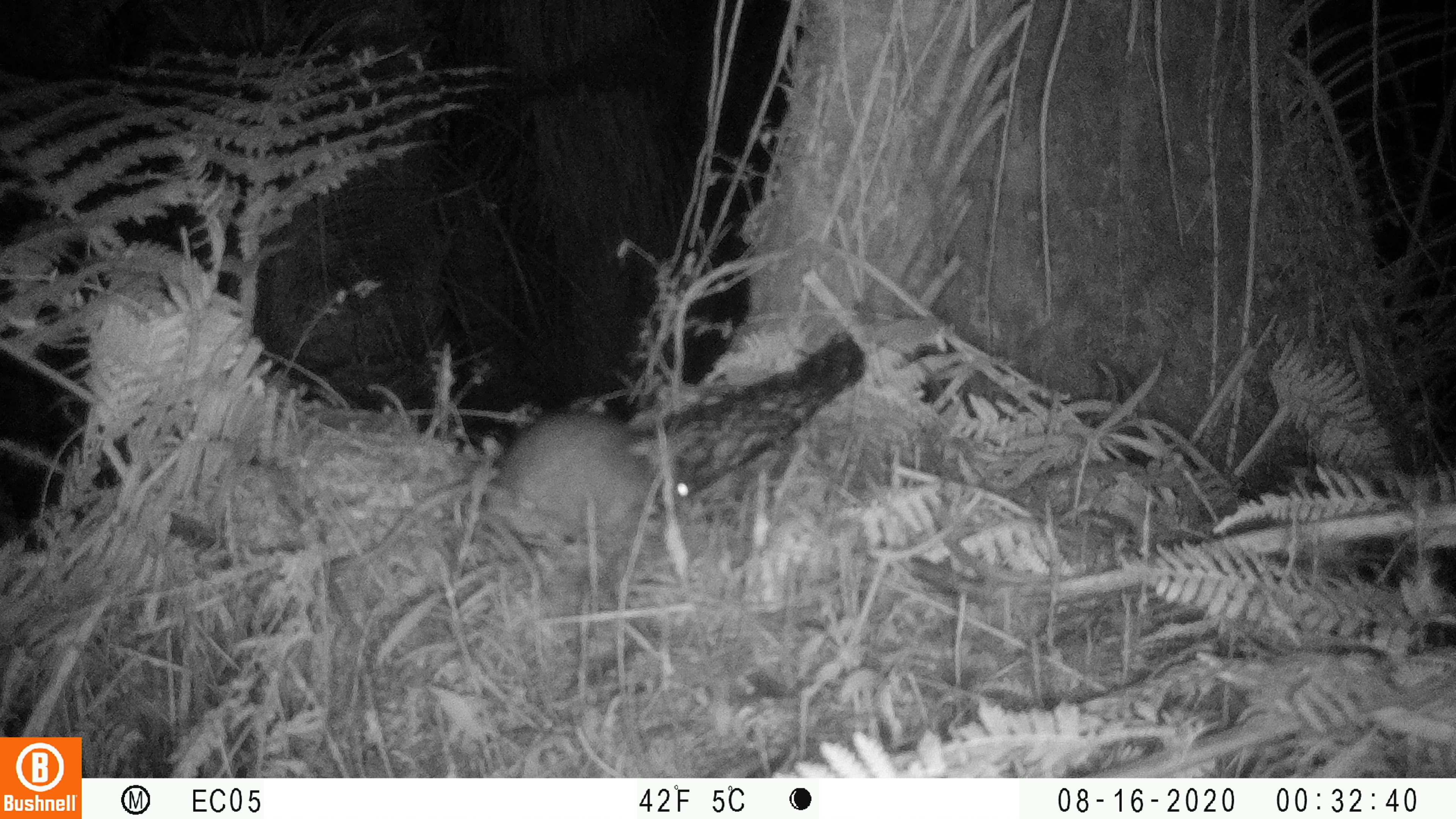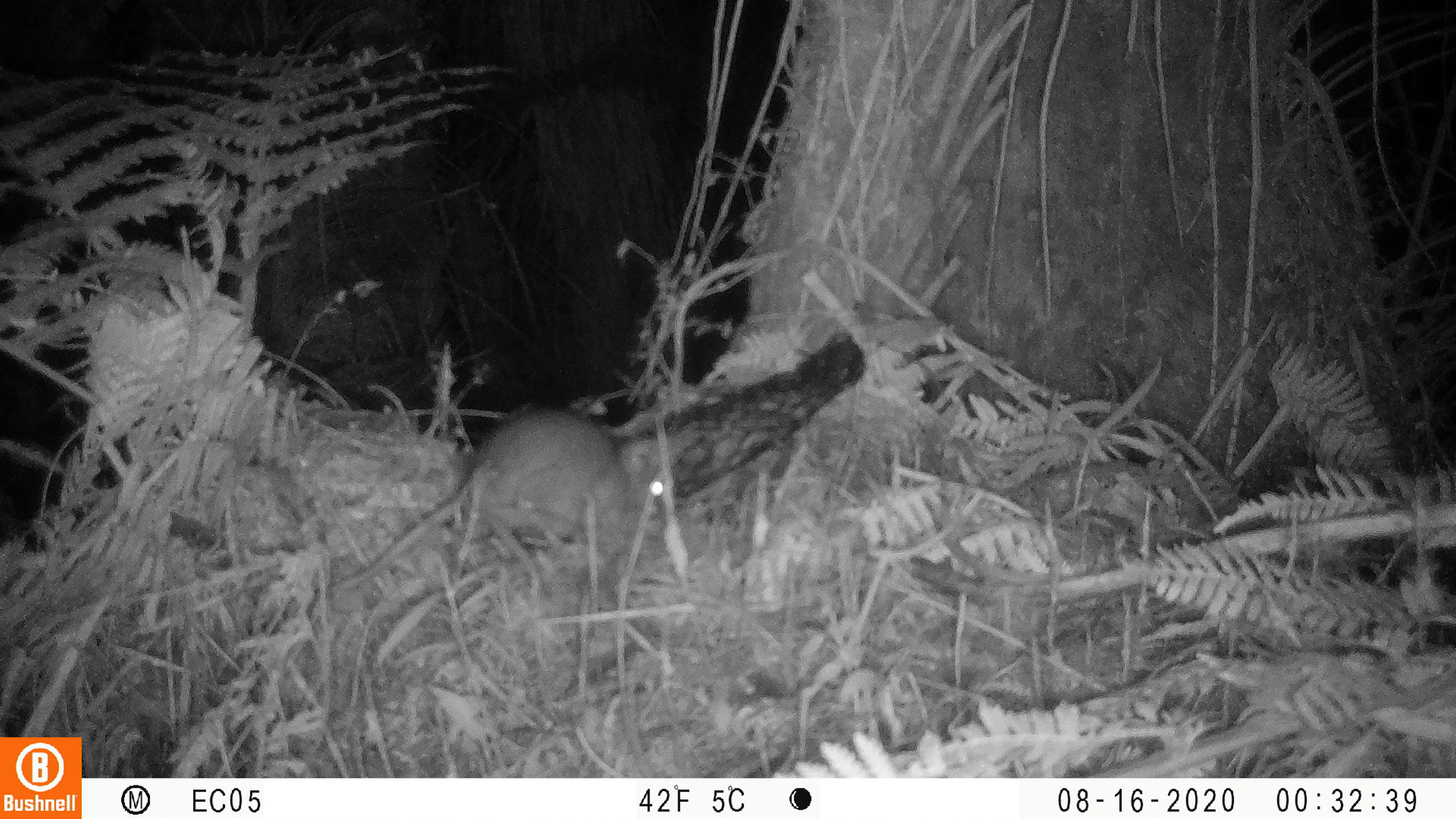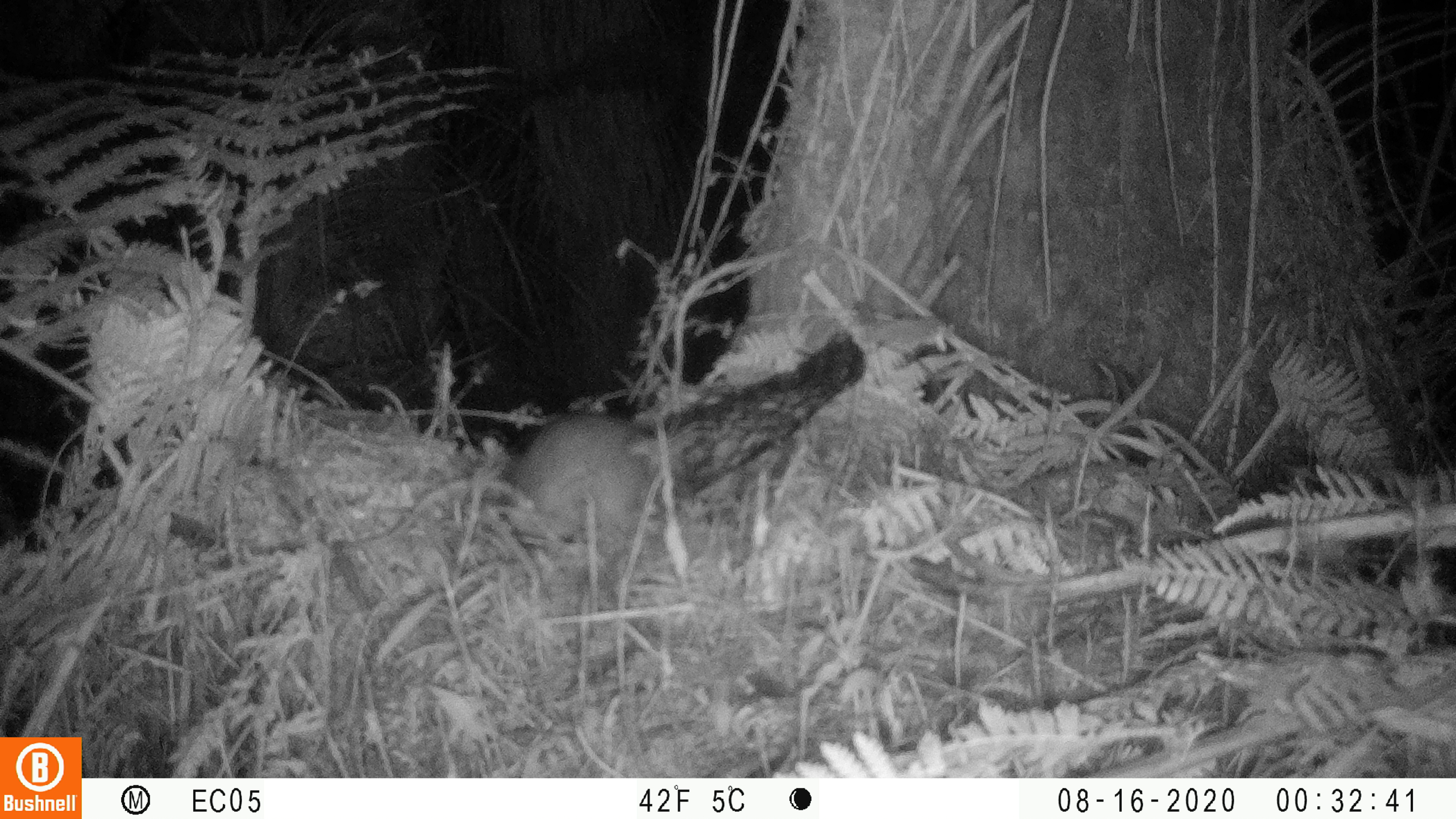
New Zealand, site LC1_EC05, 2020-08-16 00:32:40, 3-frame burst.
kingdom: Animalia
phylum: Chordata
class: Mammalia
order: Rodentia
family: Muridae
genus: Rattus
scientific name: Rattus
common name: rat